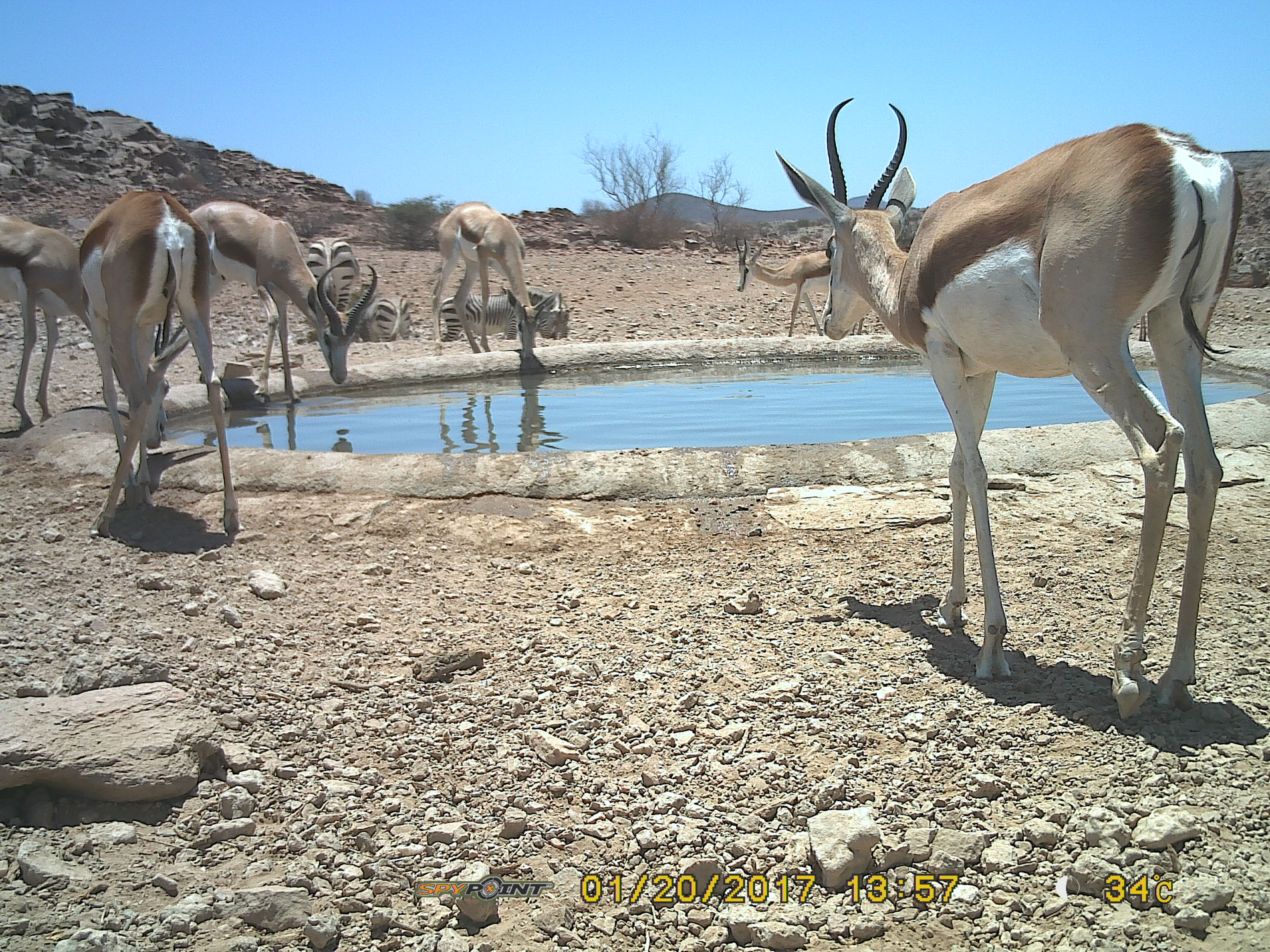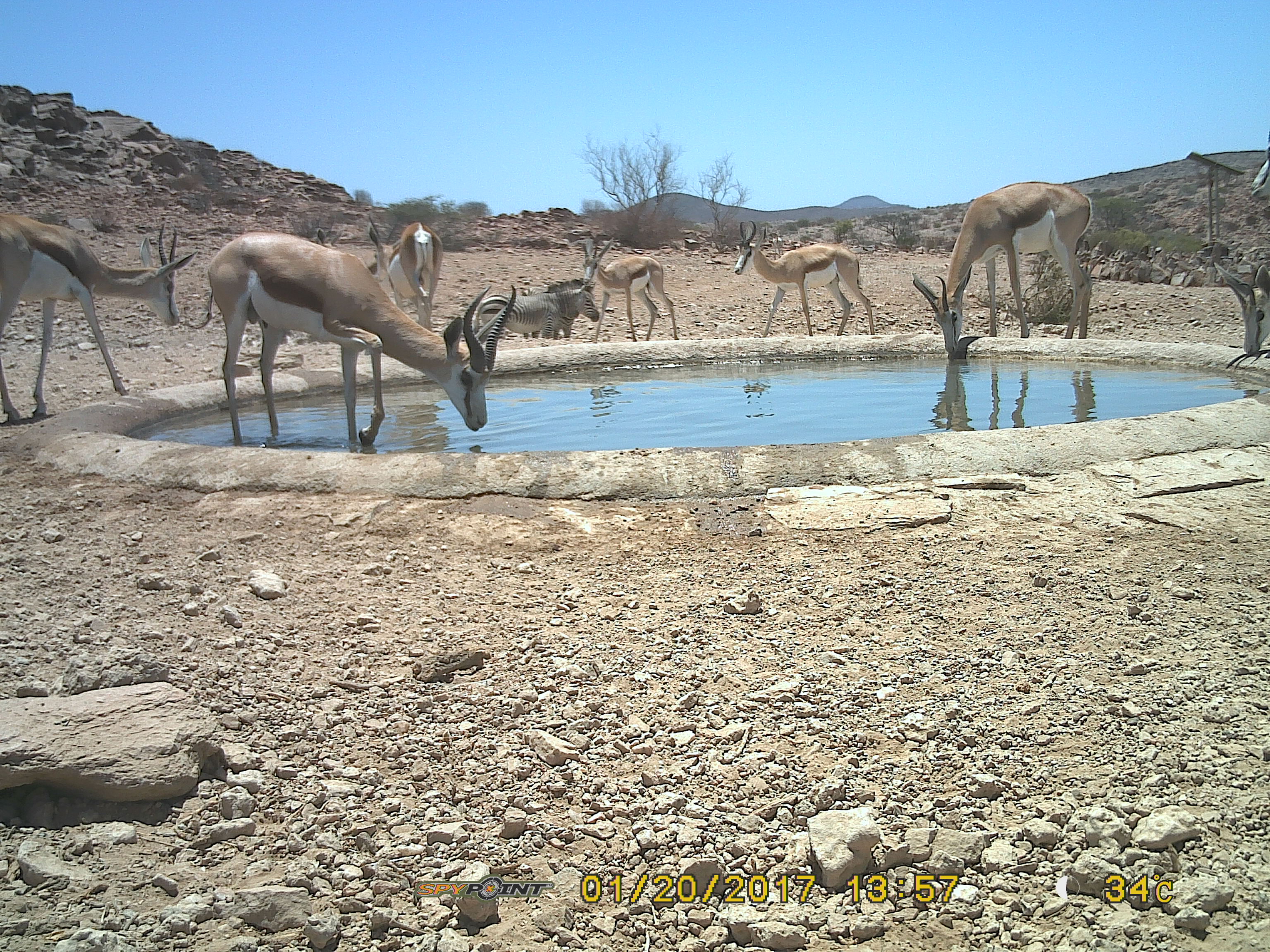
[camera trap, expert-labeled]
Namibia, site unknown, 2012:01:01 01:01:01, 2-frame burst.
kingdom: Animalia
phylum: Chordata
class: Mammalia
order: Artiodactyla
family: Bovidae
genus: Antidorcas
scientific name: Antidorcas marsupialis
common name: springbok